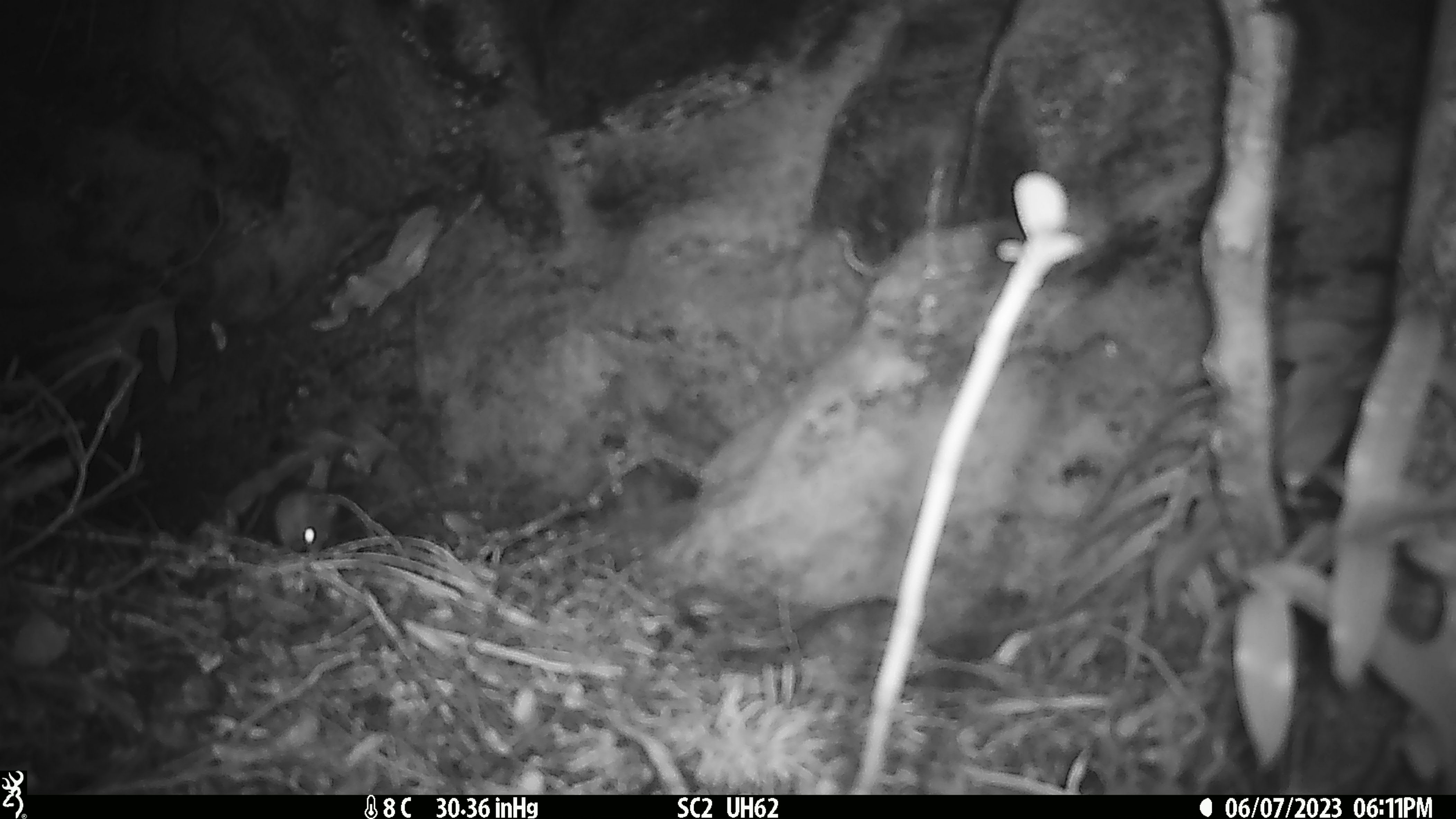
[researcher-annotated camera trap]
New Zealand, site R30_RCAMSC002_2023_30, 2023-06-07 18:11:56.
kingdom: Animalia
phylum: Chordata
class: Mammalia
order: Rodentia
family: Muridae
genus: Mus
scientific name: Mus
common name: mouse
Mouse (Mus).